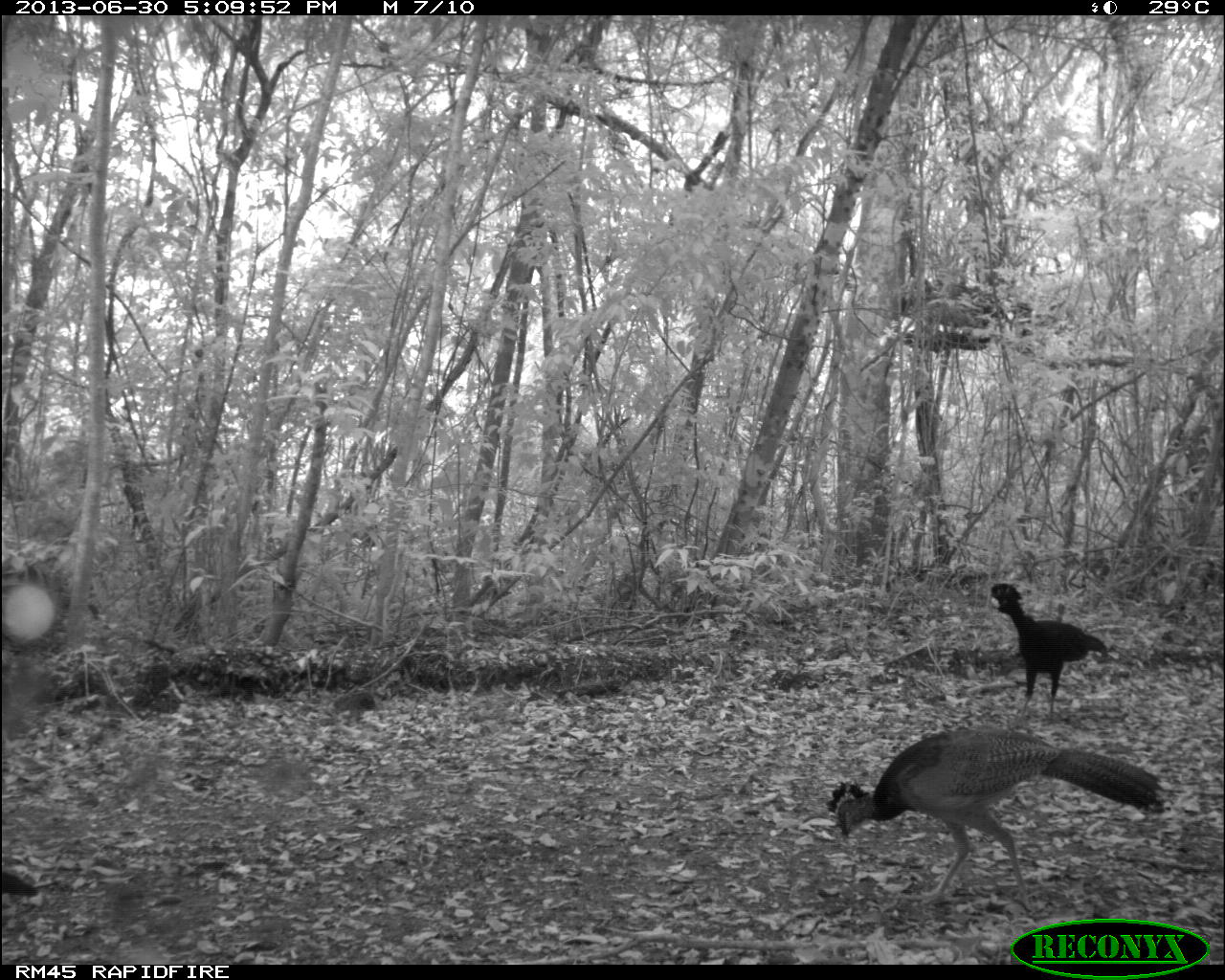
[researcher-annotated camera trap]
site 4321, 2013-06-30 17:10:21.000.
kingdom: Animalia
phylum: Chordata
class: Aves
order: Galliformes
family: Cracidae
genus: Crax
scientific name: Crax rubra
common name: great curassow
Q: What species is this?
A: Crax rubra (great curassow).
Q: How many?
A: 4.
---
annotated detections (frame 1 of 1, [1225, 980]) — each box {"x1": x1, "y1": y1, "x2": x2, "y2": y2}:
crax rubra: {"x1": 825, "y1": 722, "x2": 1166, "y2": 916}; {"x1": 989, "y1": 583, "x2": 1109, "y2": 723}